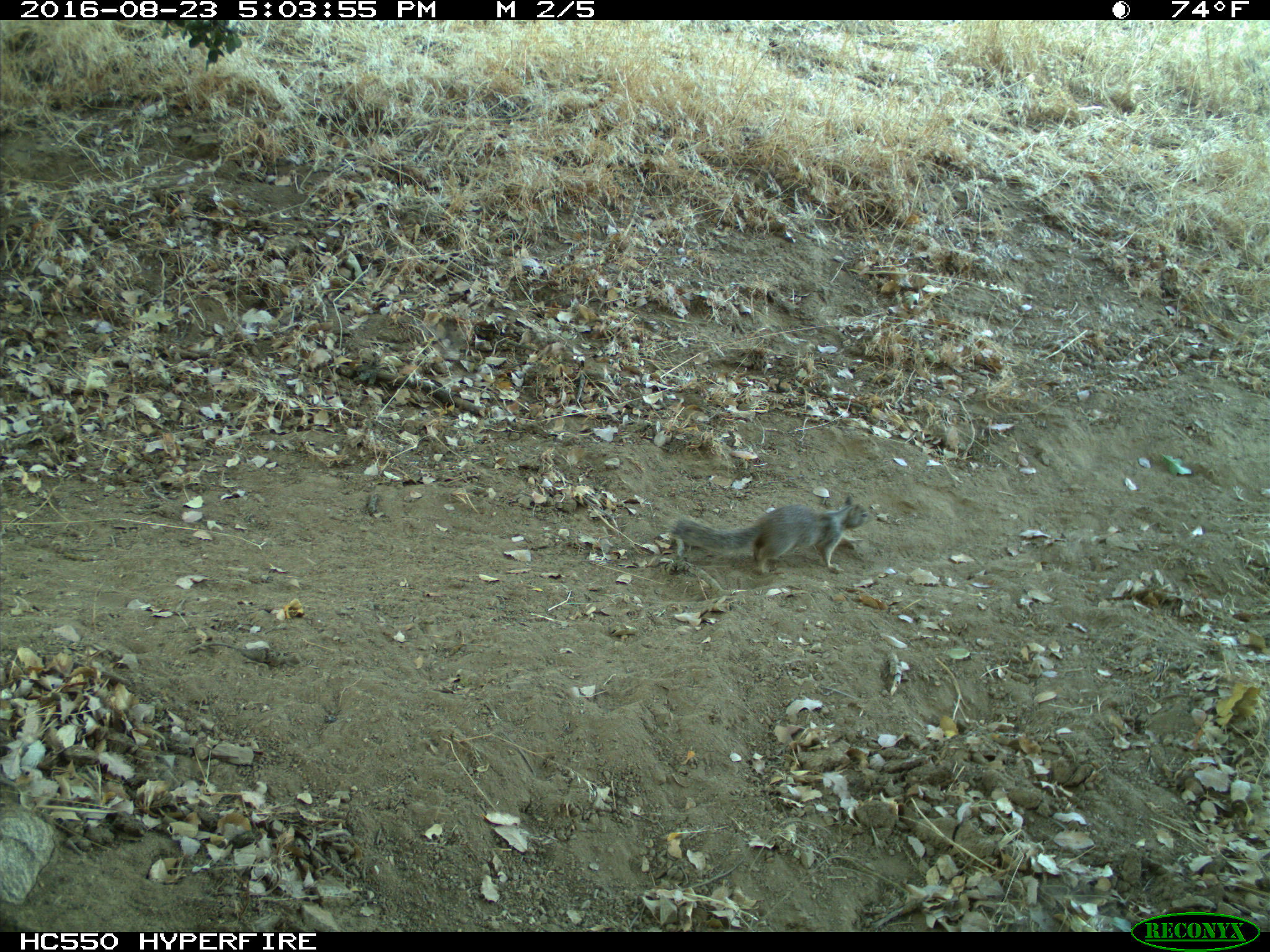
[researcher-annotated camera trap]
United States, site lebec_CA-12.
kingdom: Animalia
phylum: Chordata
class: Mammalia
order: Rodentia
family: Sciuridae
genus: Otospermophilus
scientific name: Otospermophilus beecheyi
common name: california ground squirrel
Otospermophilus beecheyi (california ground squirrel).